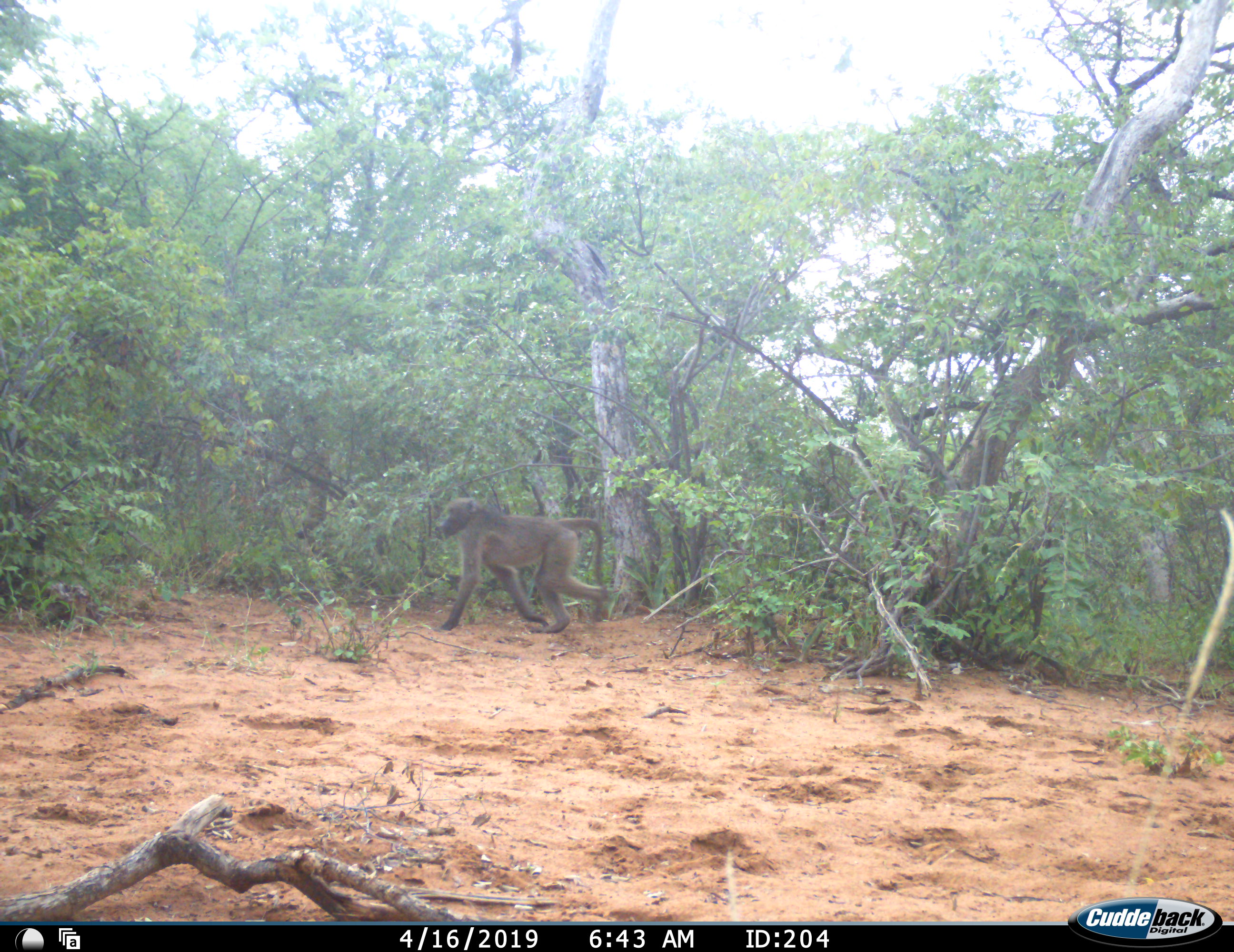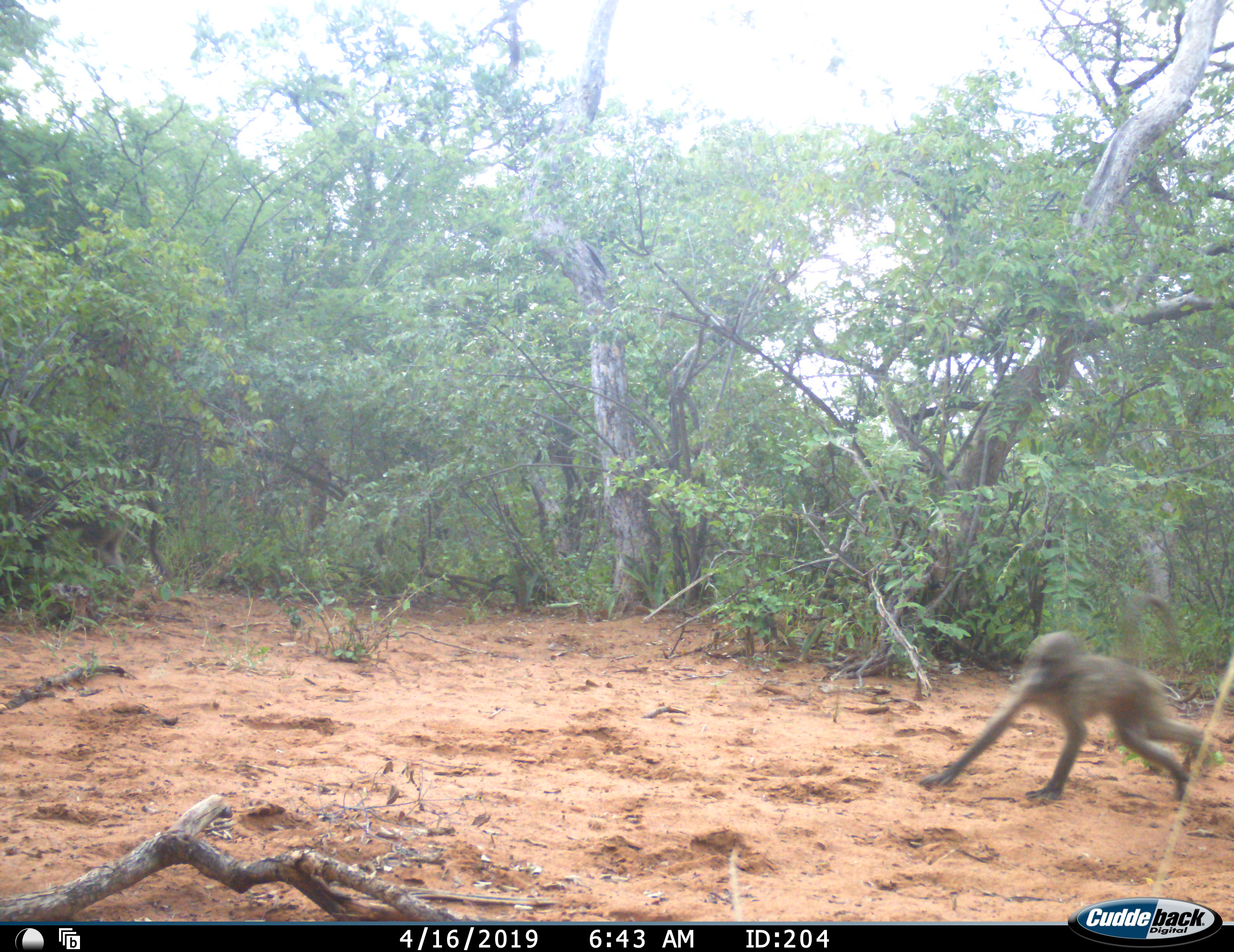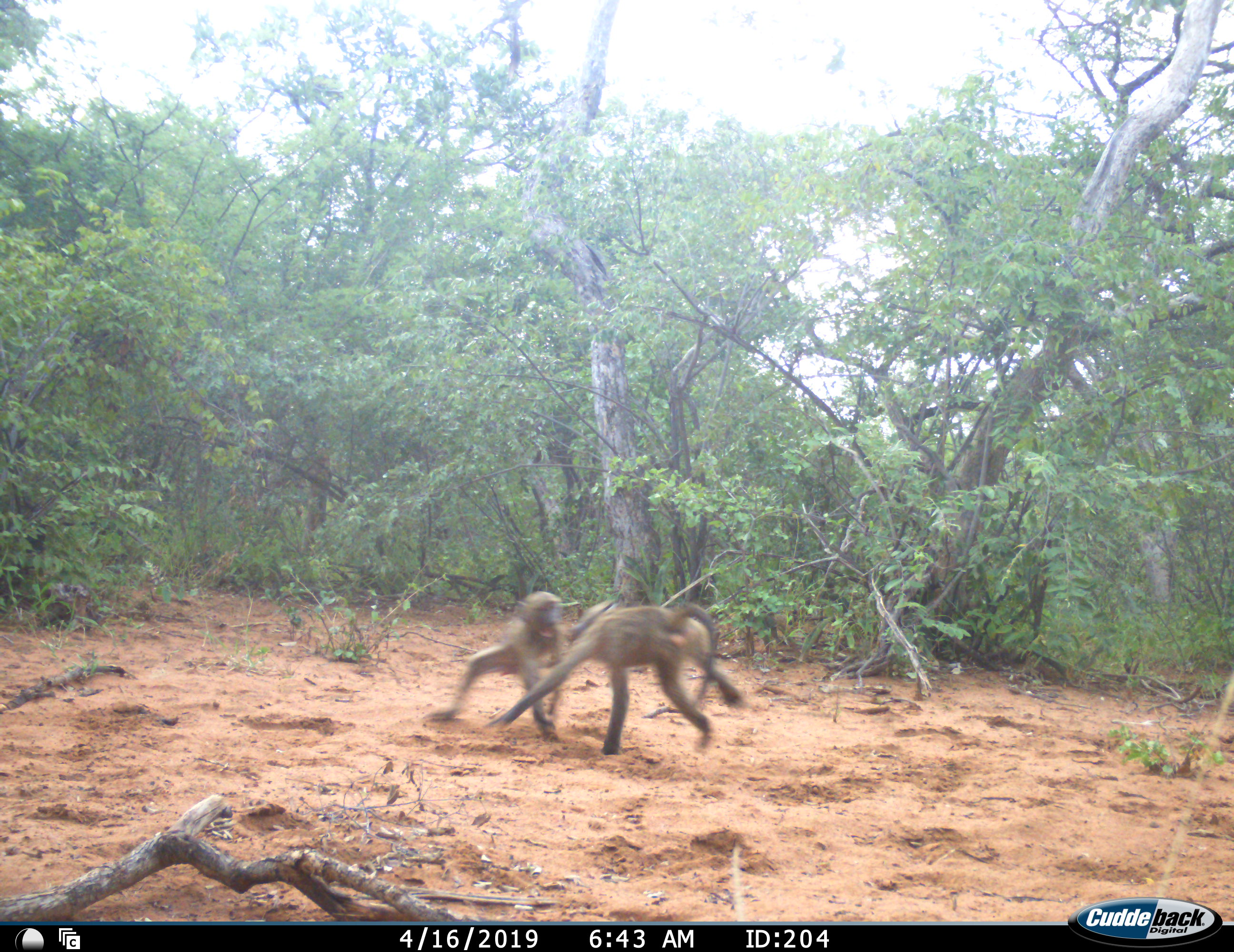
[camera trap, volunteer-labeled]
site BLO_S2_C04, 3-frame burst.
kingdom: Animalia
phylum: Chordata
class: Mammalia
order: Primates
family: Cercopithecidae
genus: Papio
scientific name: Papio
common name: baboon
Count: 3.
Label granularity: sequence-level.